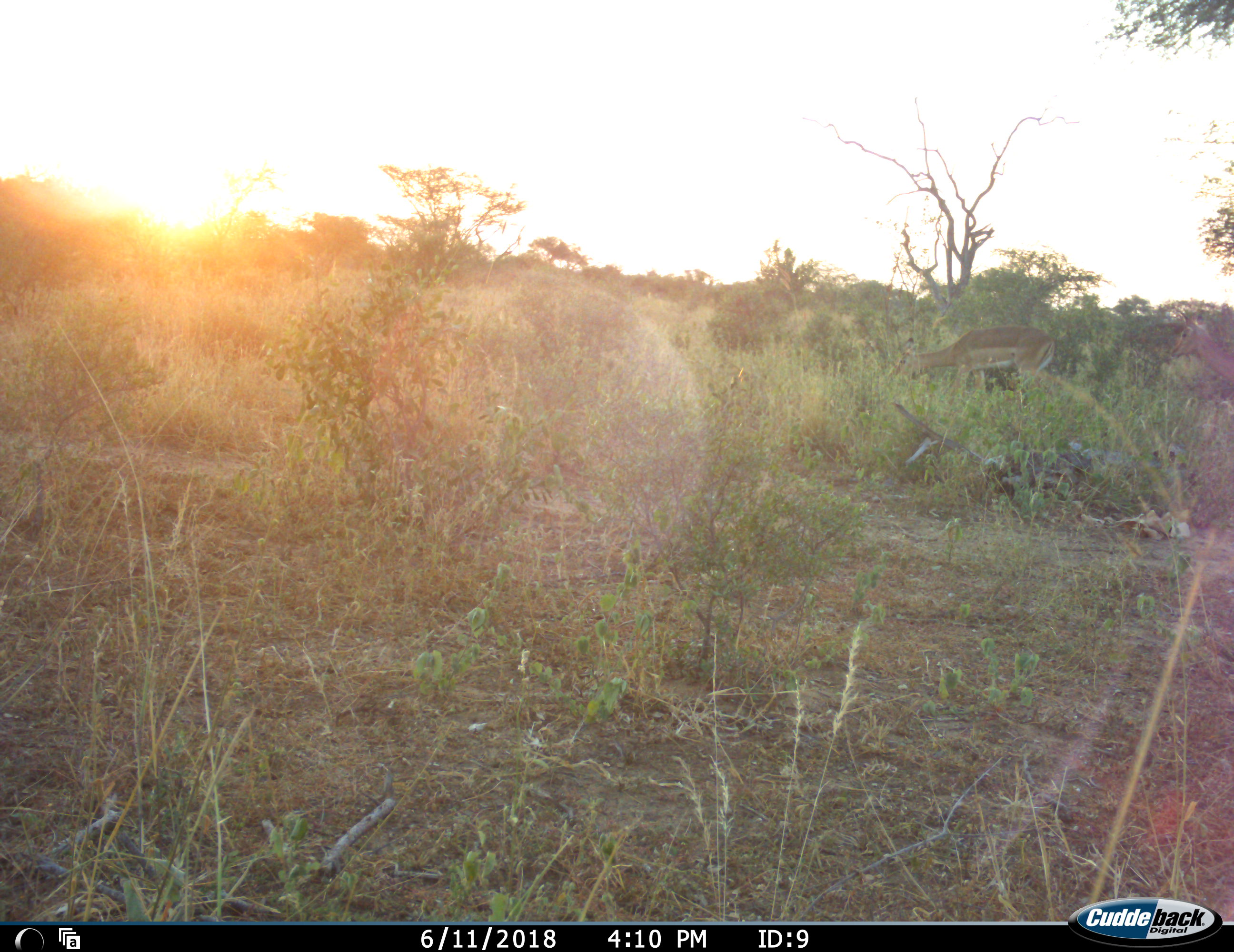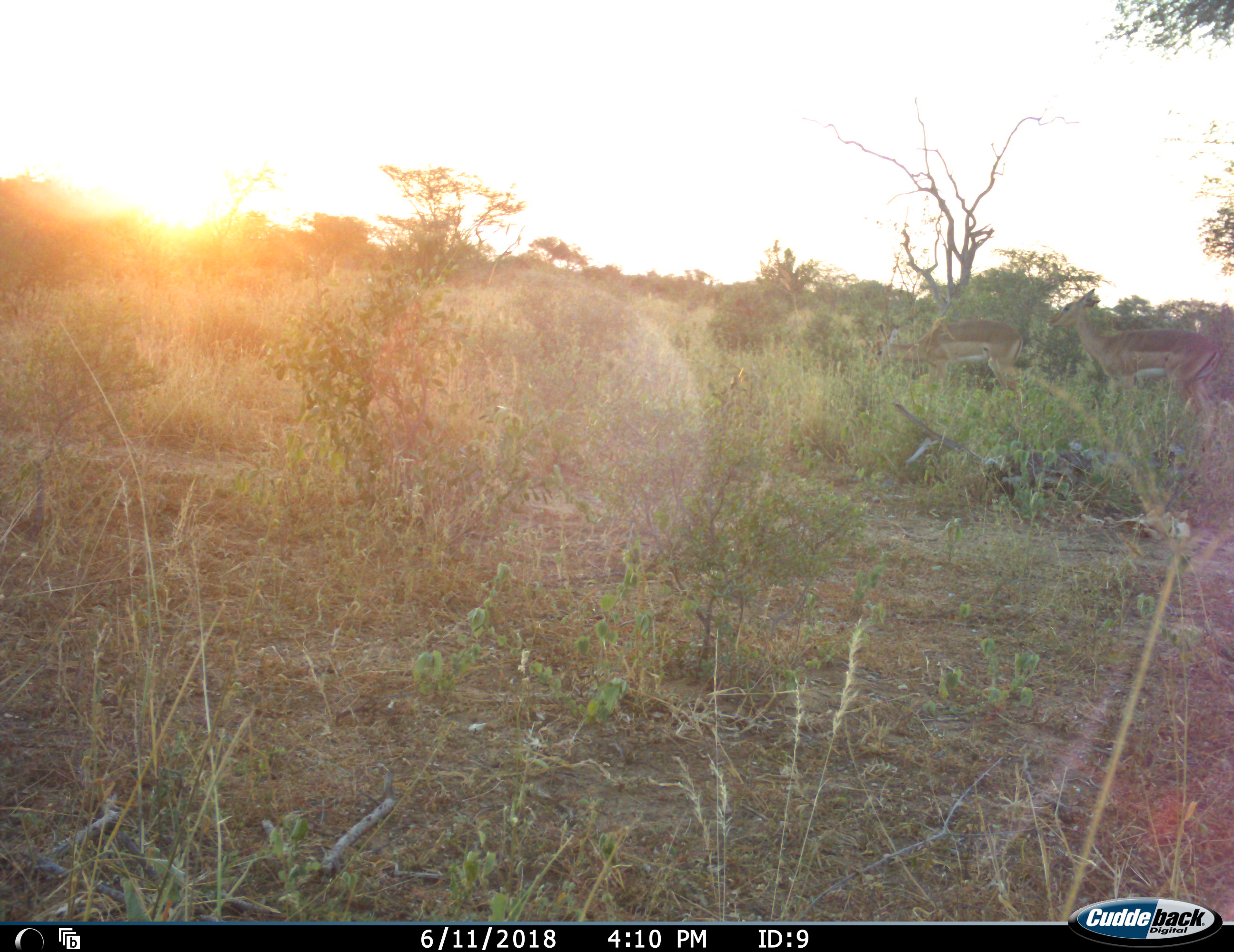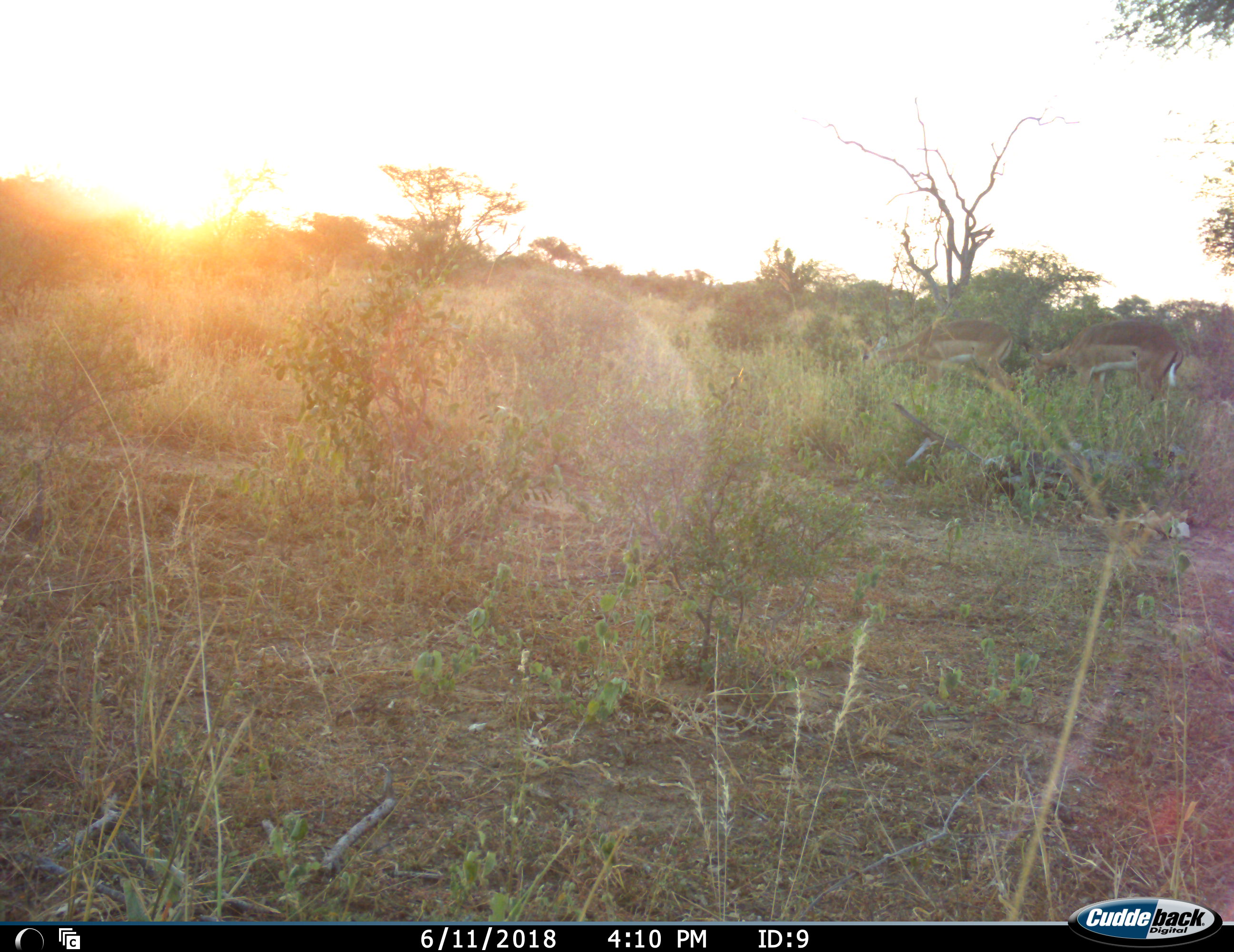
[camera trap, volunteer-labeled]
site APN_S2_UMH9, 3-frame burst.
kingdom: Animalia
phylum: Chordata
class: Mammalia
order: Artiodactyla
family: Bovidae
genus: Aepyceros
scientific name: Aepyceros melampus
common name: impala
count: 2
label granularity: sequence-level